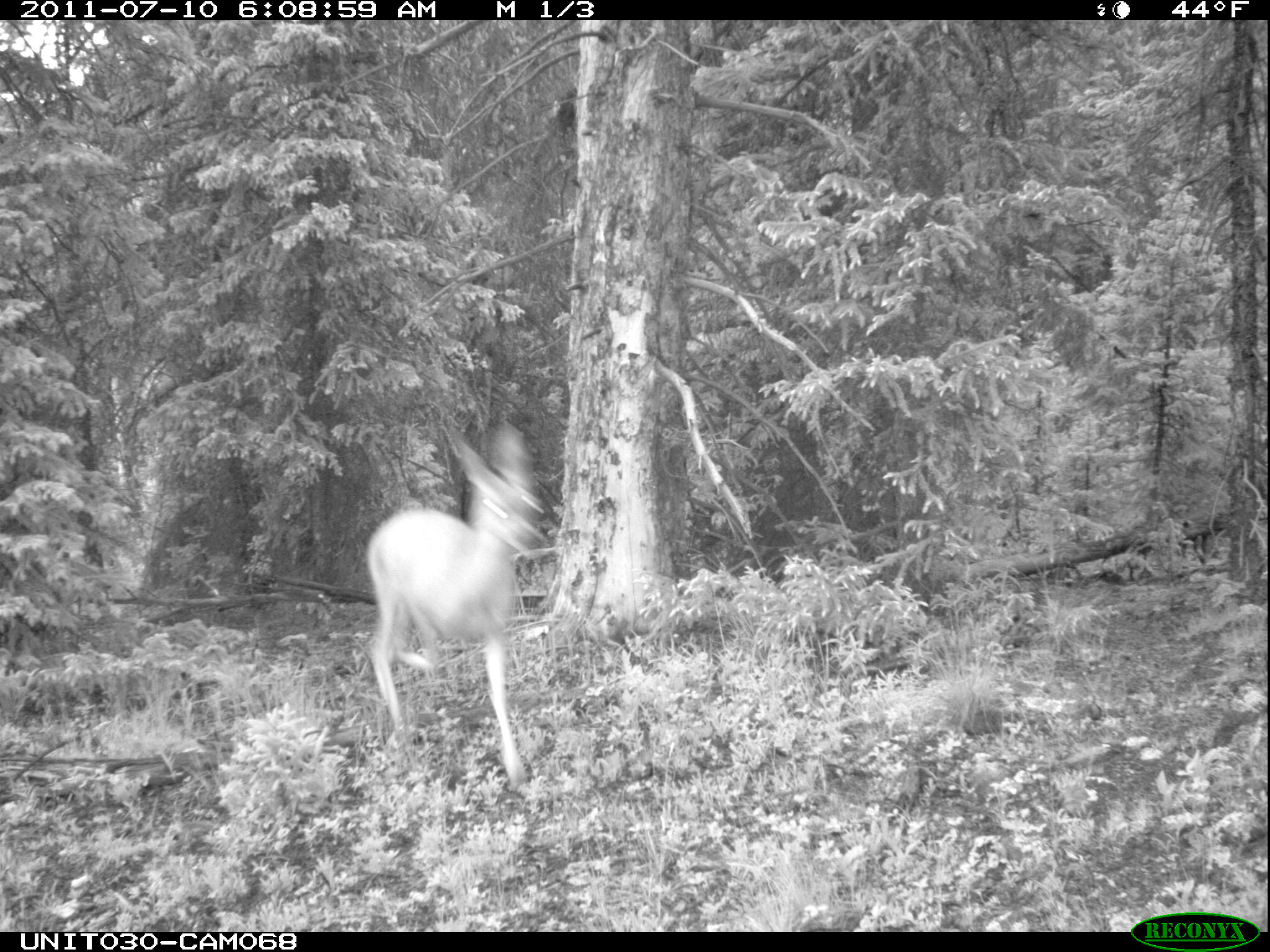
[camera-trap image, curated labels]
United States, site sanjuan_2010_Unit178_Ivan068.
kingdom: Animalia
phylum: Chordata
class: Mammalia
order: Artiodactyla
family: Cervidae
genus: Odocoileus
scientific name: Odocoileus hemionus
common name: mule deer